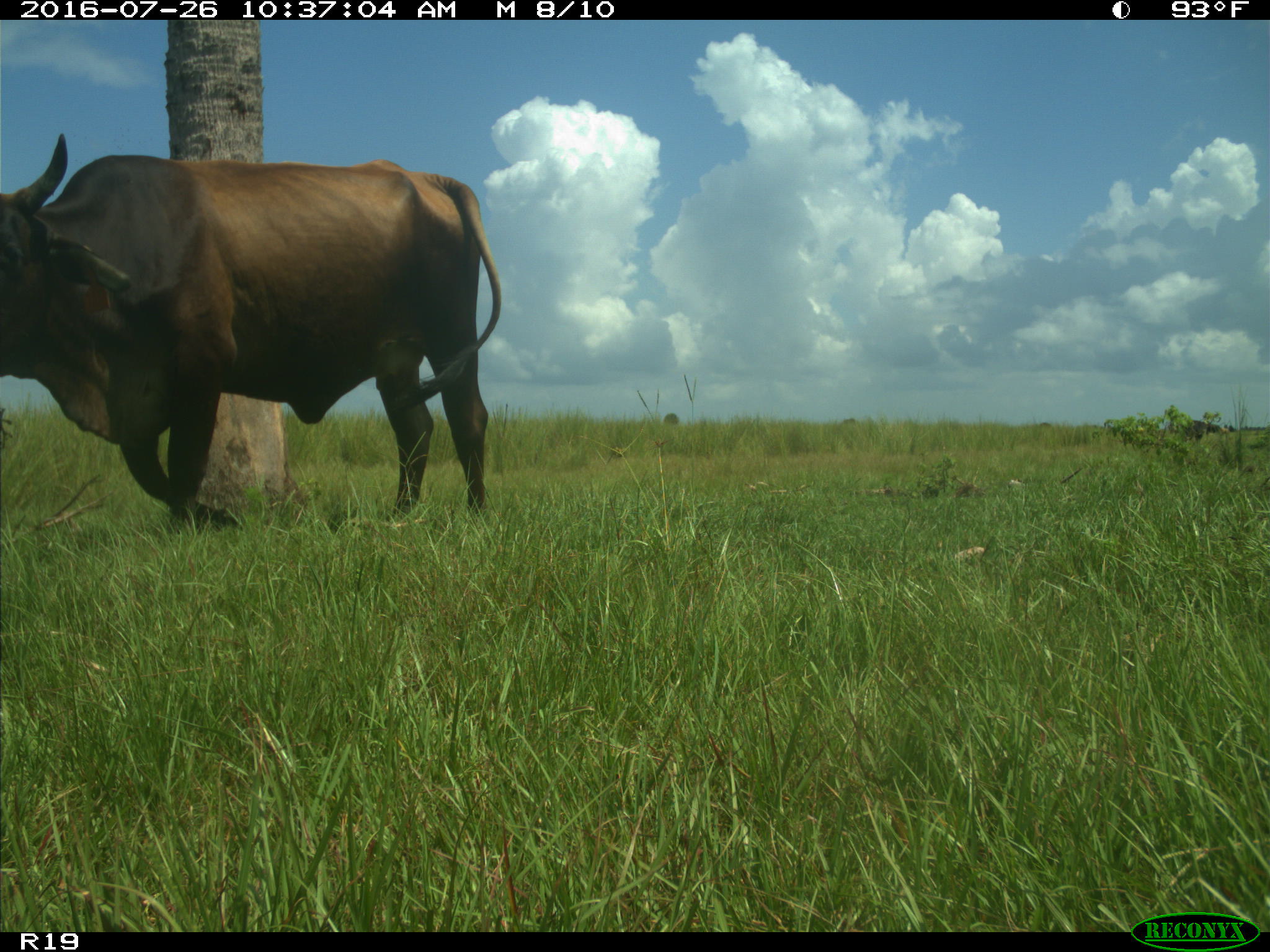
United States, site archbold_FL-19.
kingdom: Animalia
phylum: Chordata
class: Mammalia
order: Artiodactyla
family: Bovidae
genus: Bos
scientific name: Bos taurus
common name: domestic cow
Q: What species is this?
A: Bos taurus (domestic cow).